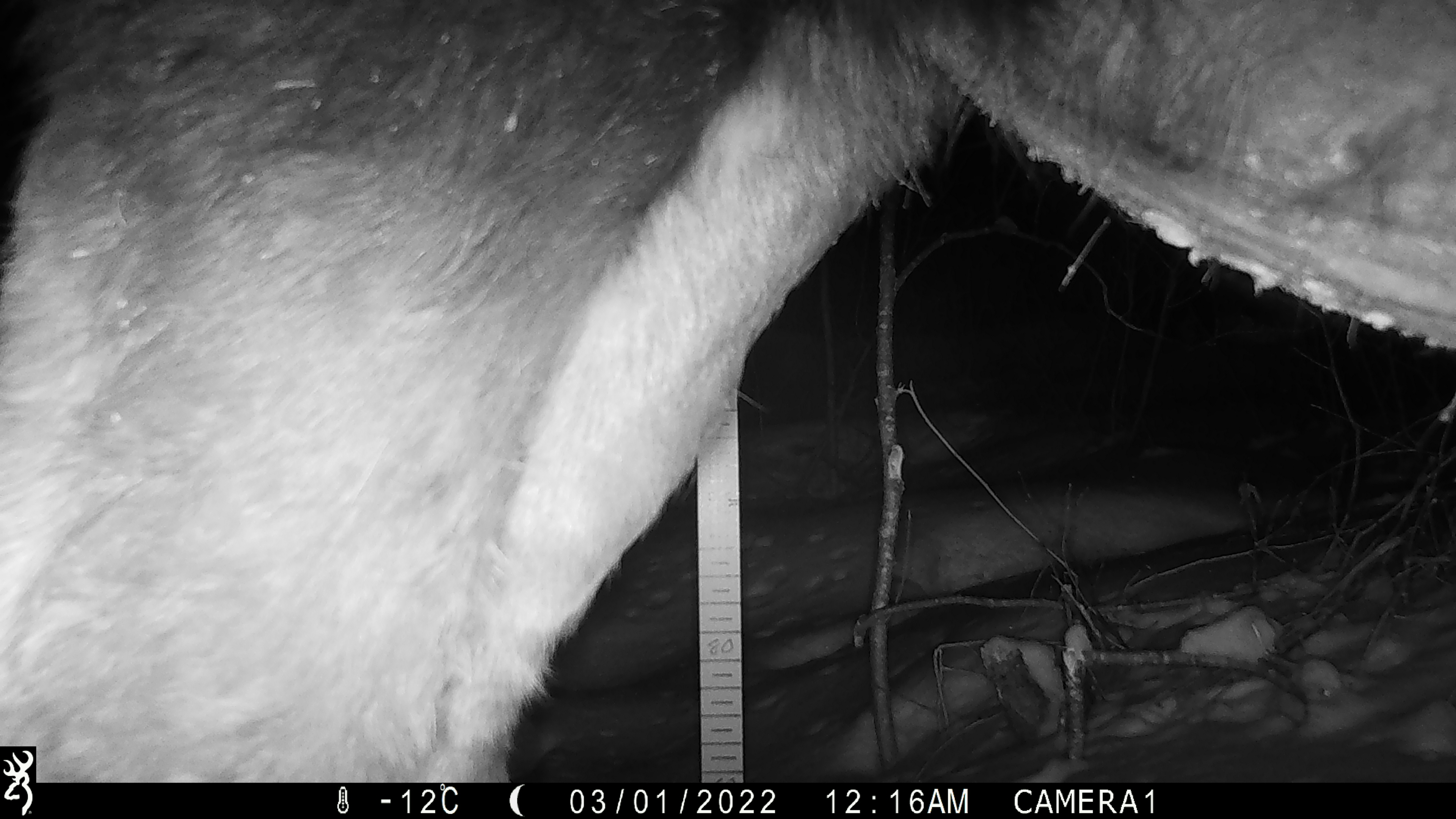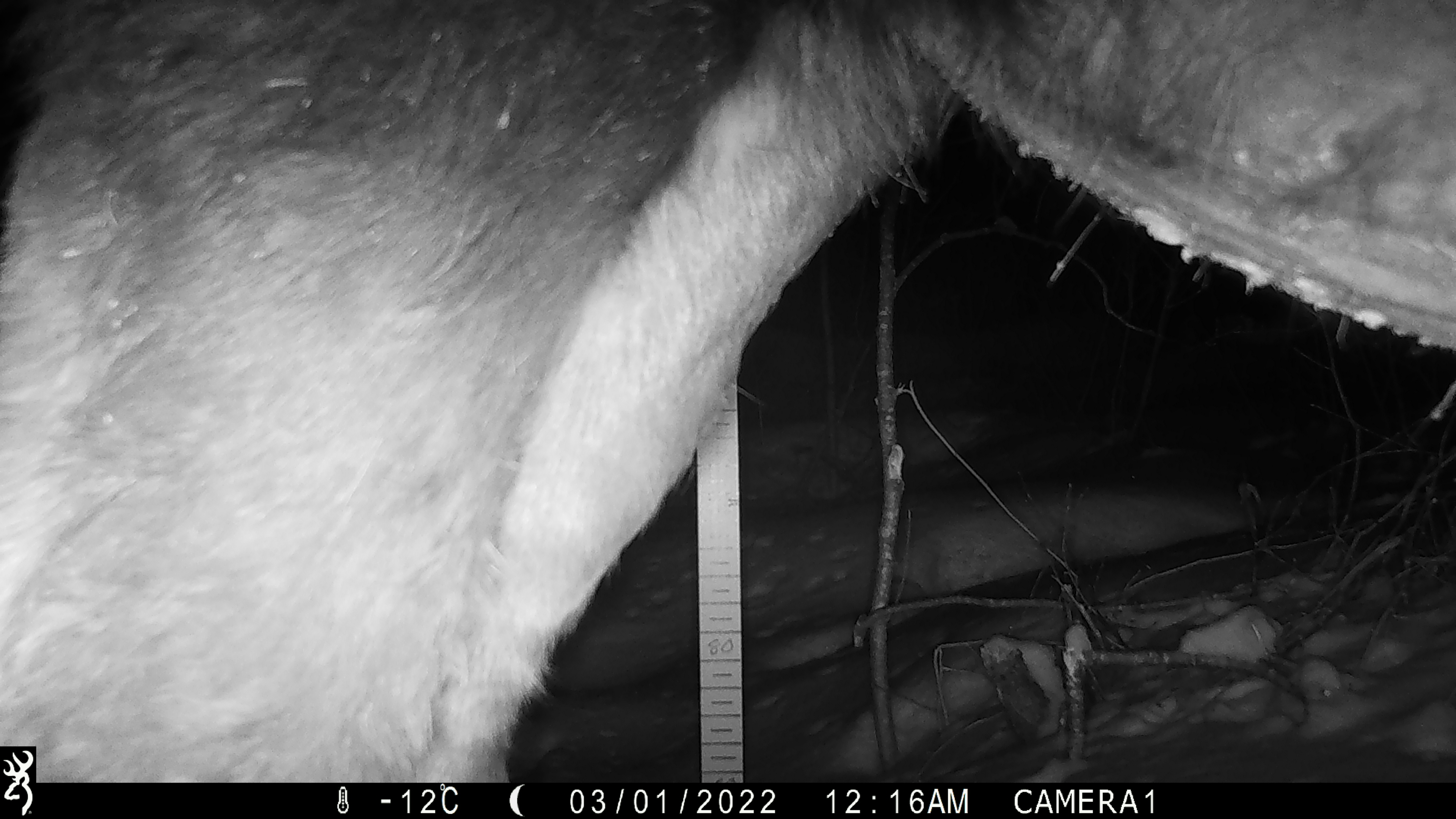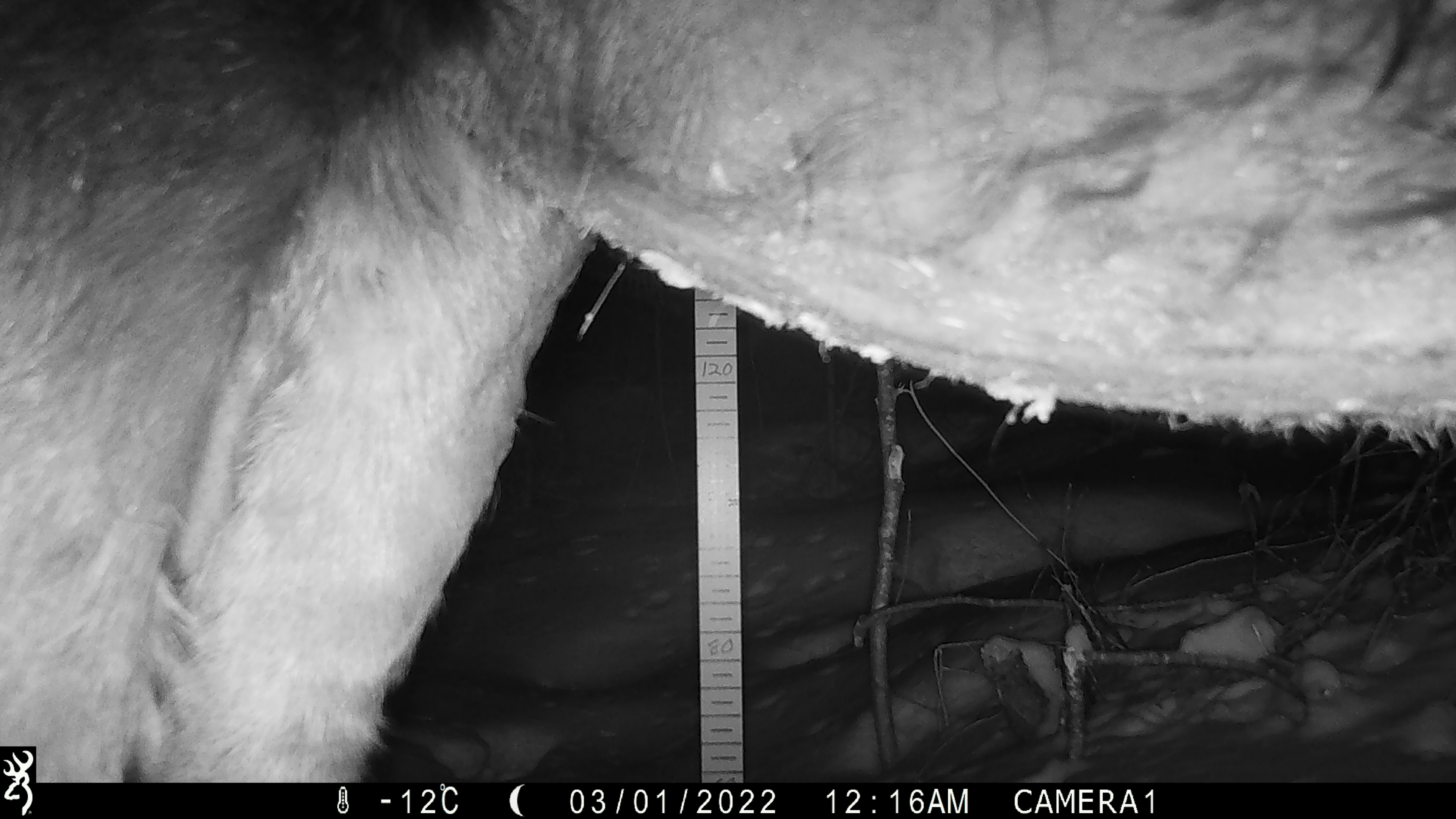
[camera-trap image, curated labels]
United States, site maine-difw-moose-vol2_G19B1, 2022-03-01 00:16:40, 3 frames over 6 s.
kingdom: Animalia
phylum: Chordata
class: Mammalia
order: Artiodactyla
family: Cervidae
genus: Alces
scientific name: Alces alces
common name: moose